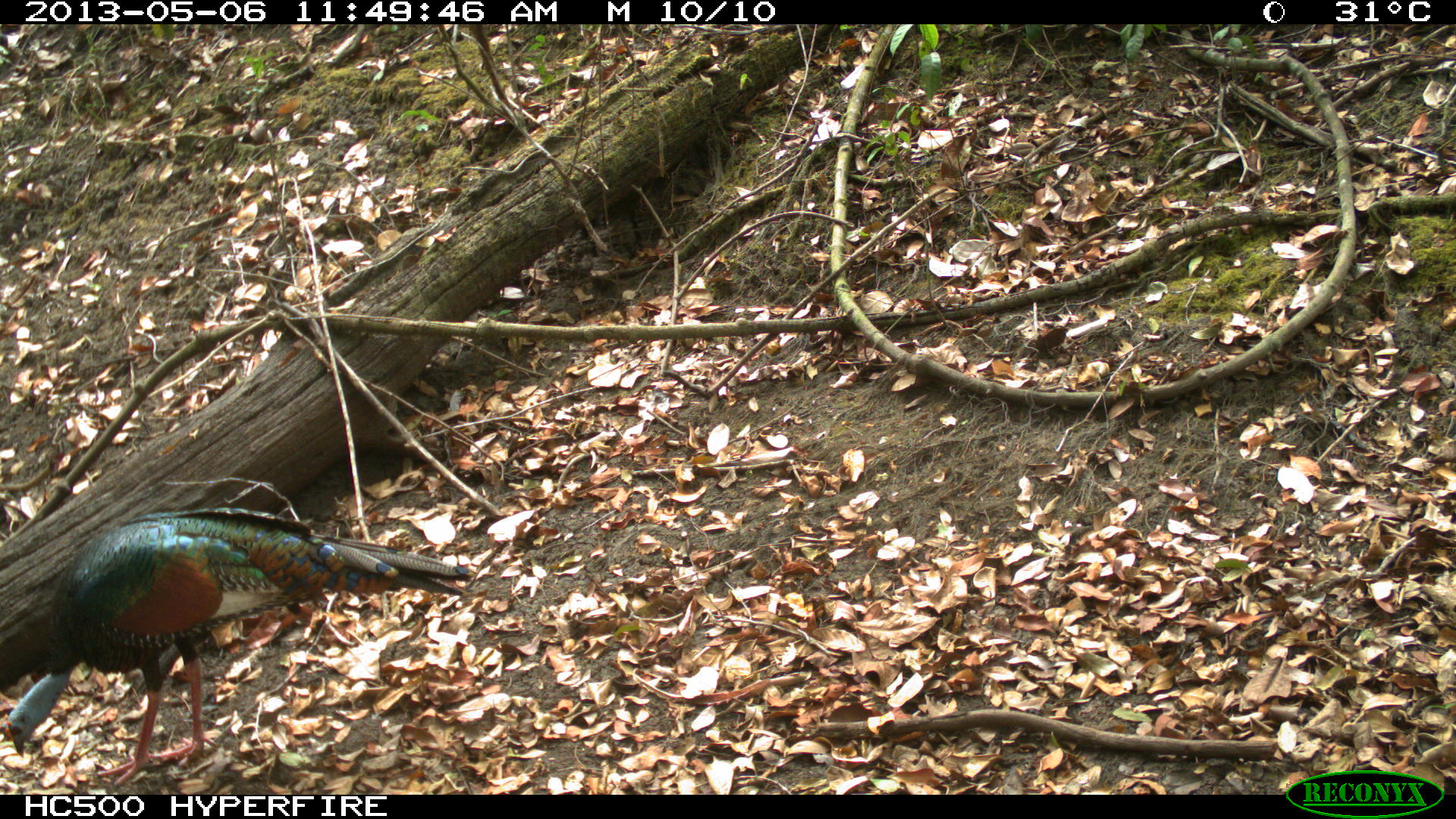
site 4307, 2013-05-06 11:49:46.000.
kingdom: Animalia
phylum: Chordata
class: Aves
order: Galliformes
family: Phasianidae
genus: Meleagris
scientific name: Meleagris ocellata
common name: ocellated turkey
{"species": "Meleagris ocellata (ocellated turkey)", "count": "1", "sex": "male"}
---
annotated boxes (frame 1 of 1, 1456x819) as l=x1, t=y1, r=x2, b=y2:
meleagris ocellata: l=4, t=507, r=471, b=786